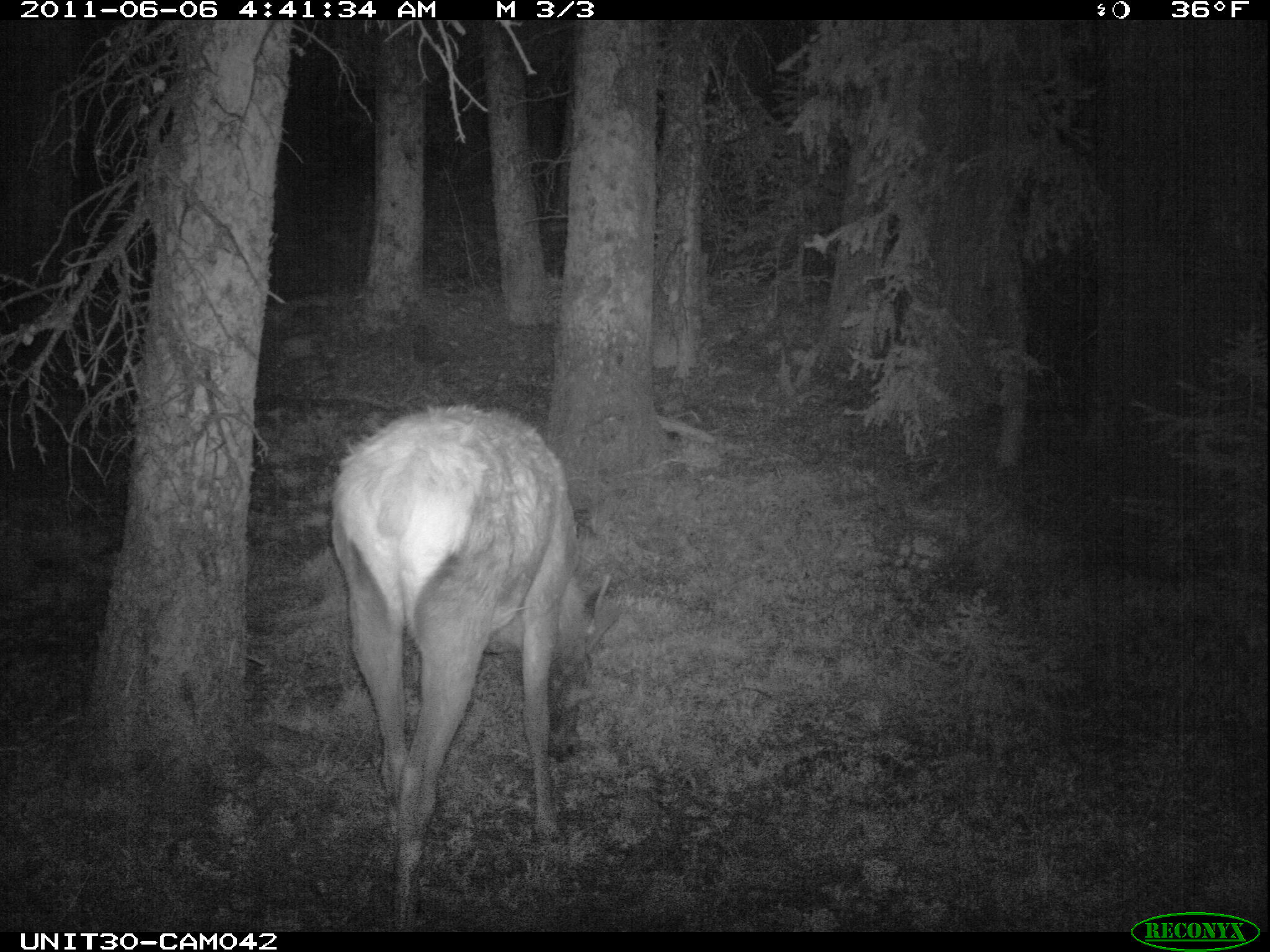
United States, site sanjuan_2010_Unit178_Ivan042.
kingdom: Animalia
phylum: Chordata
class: Mammalia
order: Artiodactyla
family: Cervidae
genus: Cervus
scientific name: Cervus elaphus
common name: red deer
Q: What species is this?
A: Cervus elaphus (red deer).